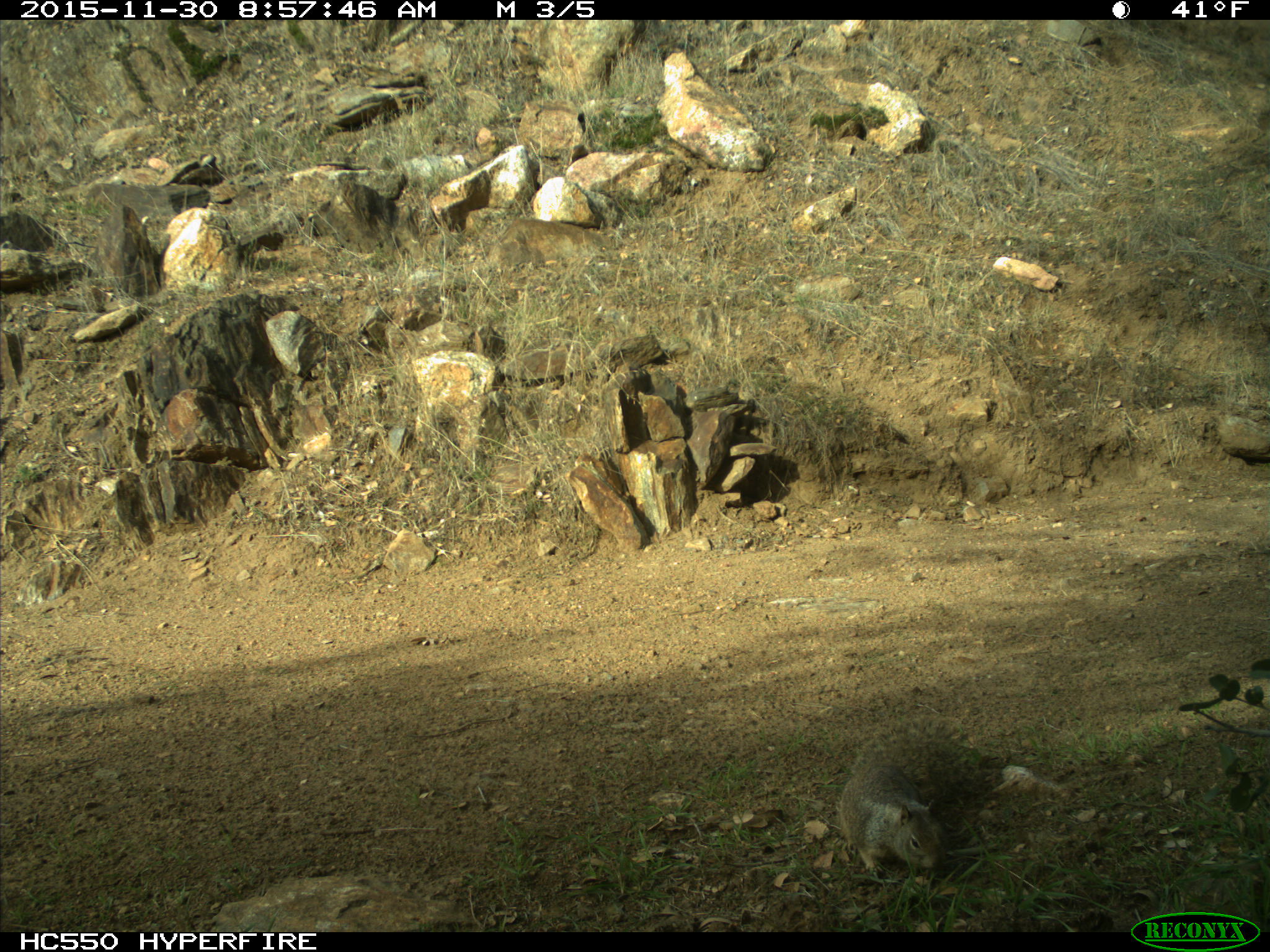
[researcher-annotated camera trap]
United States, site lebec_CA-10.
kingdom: Animalia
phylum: Chordata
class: Mammalia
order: Rodentia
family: Sciuridae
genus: Otospermophilus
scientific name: Otospermophilus beecheyi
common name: california ground squirrel